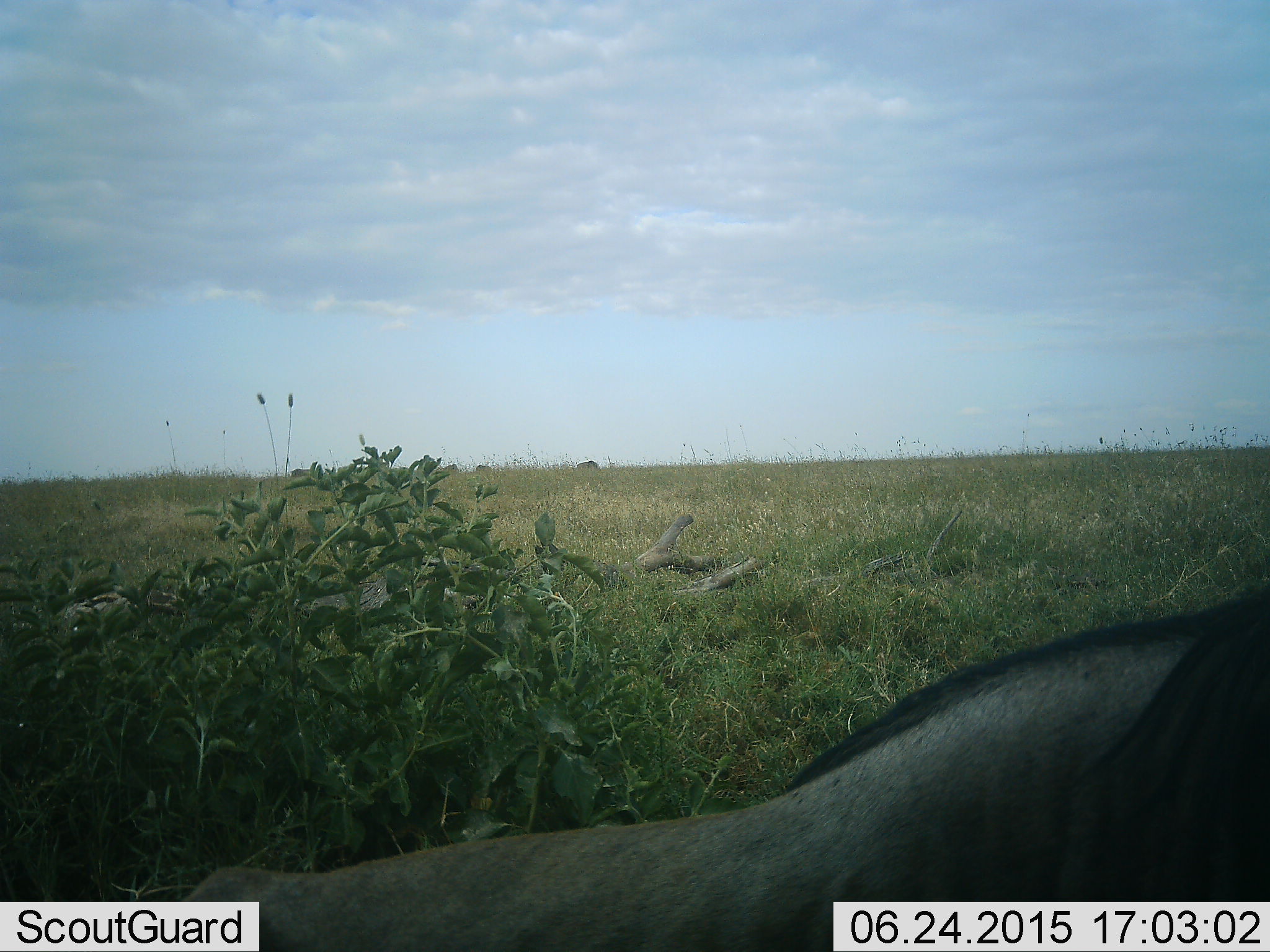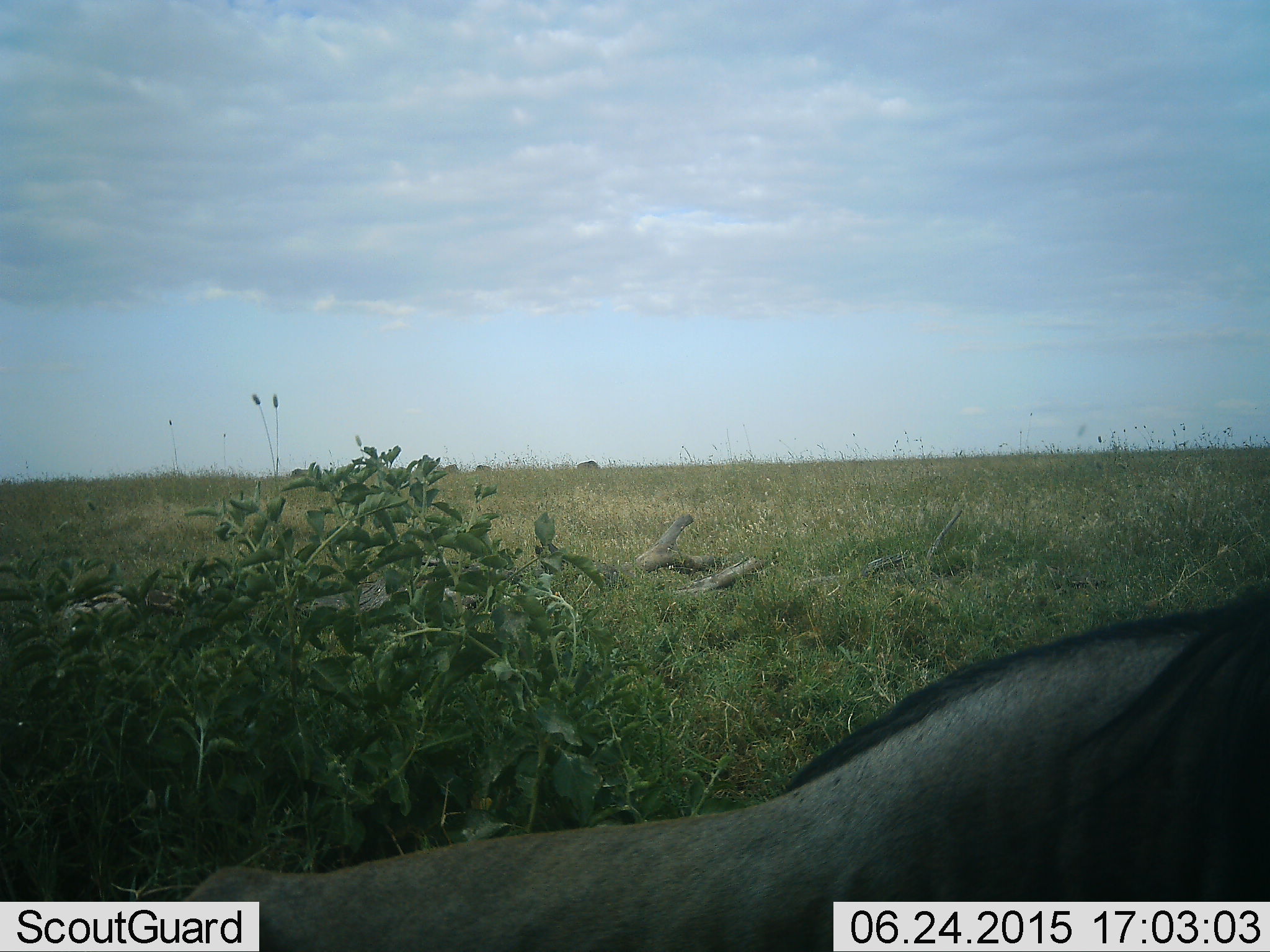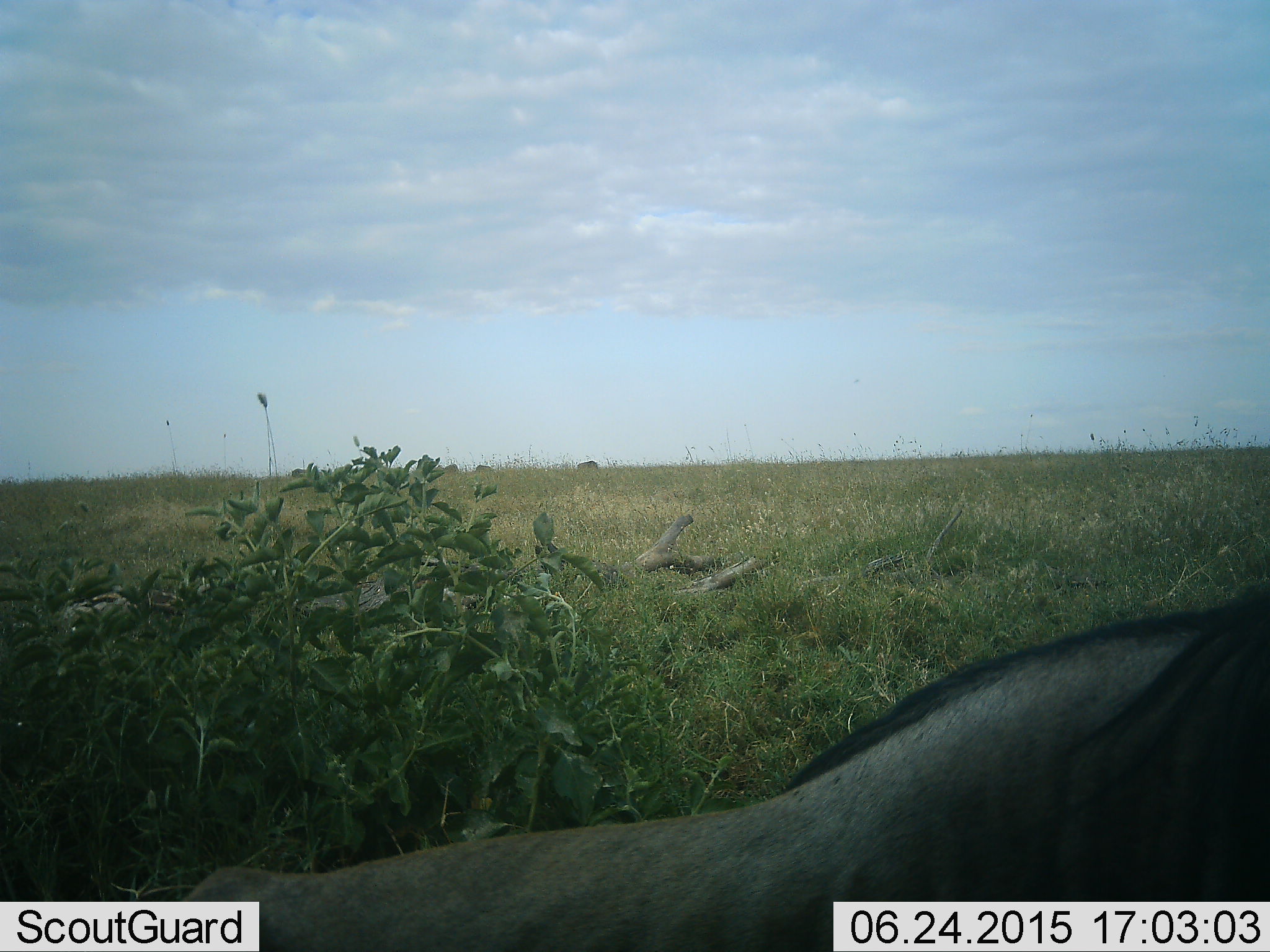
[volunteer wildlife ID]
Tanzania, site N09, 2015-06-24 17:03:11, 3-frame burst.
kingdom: Animalia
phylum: Chordata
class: Mammalia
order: Artiodactyla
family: Bovidae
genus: Connochaetes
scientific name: Connochaetes taurinus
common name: blue wildebeest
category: wildebeest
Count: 1.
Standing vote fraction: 40%.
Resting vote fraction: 50%.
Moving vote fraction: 10%.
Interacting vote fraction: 0%.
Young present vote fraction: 0%.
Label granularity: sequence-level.